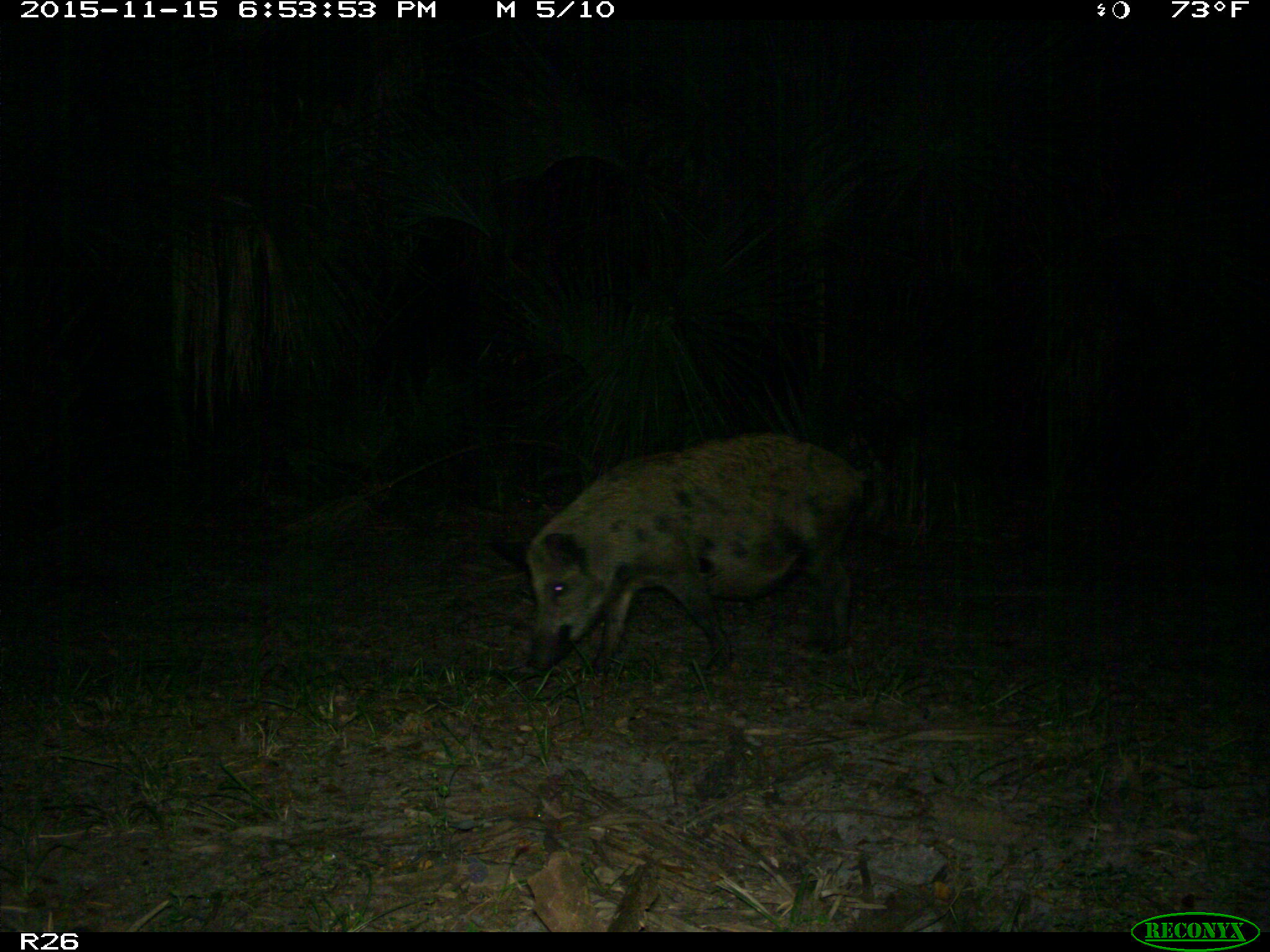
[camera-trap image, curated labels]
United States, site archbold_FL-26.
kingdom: Animalia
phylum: Chordata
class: Mammalia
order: Artiodactyla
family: Suidae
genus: Sus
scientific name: Sus scrofa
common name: wild boar